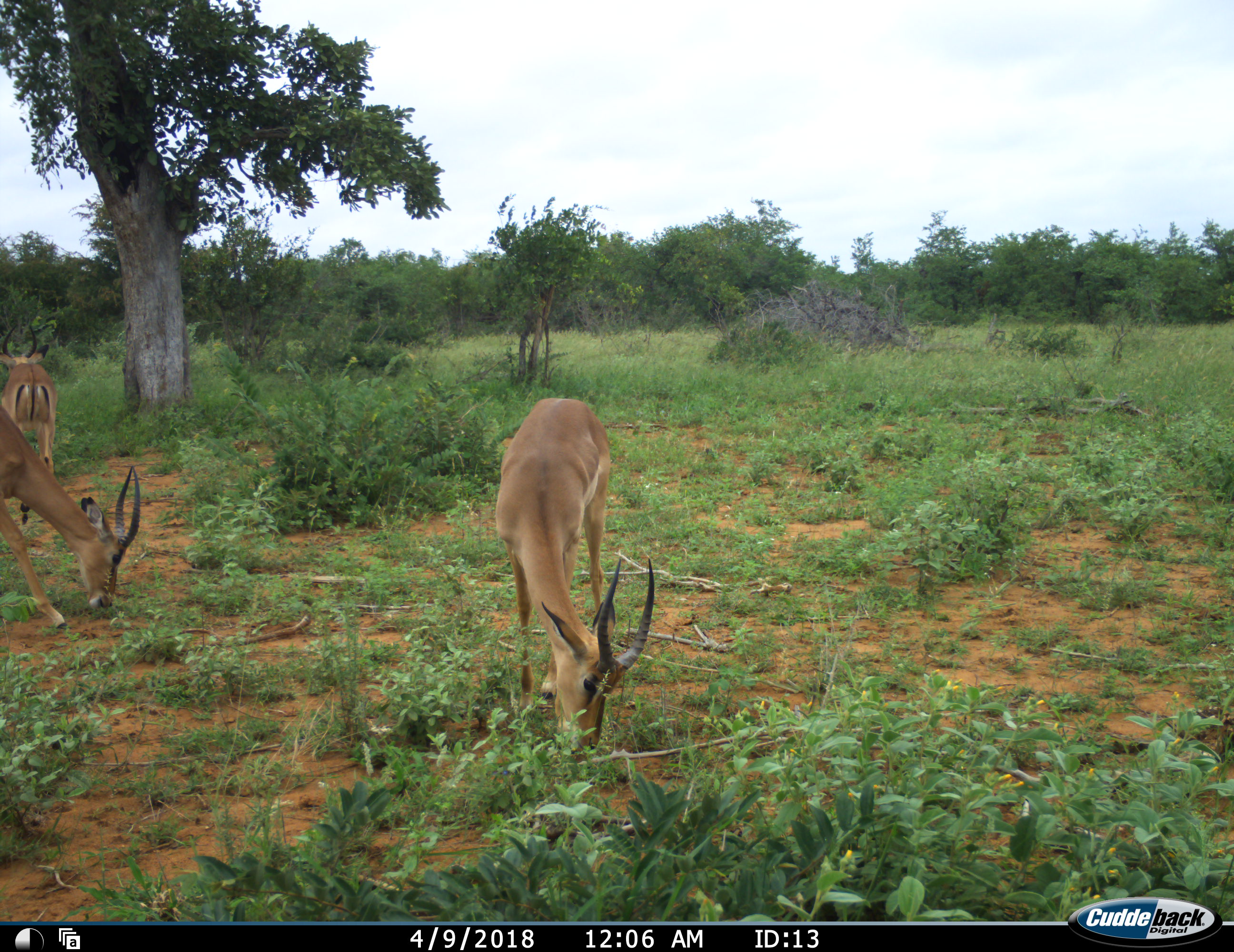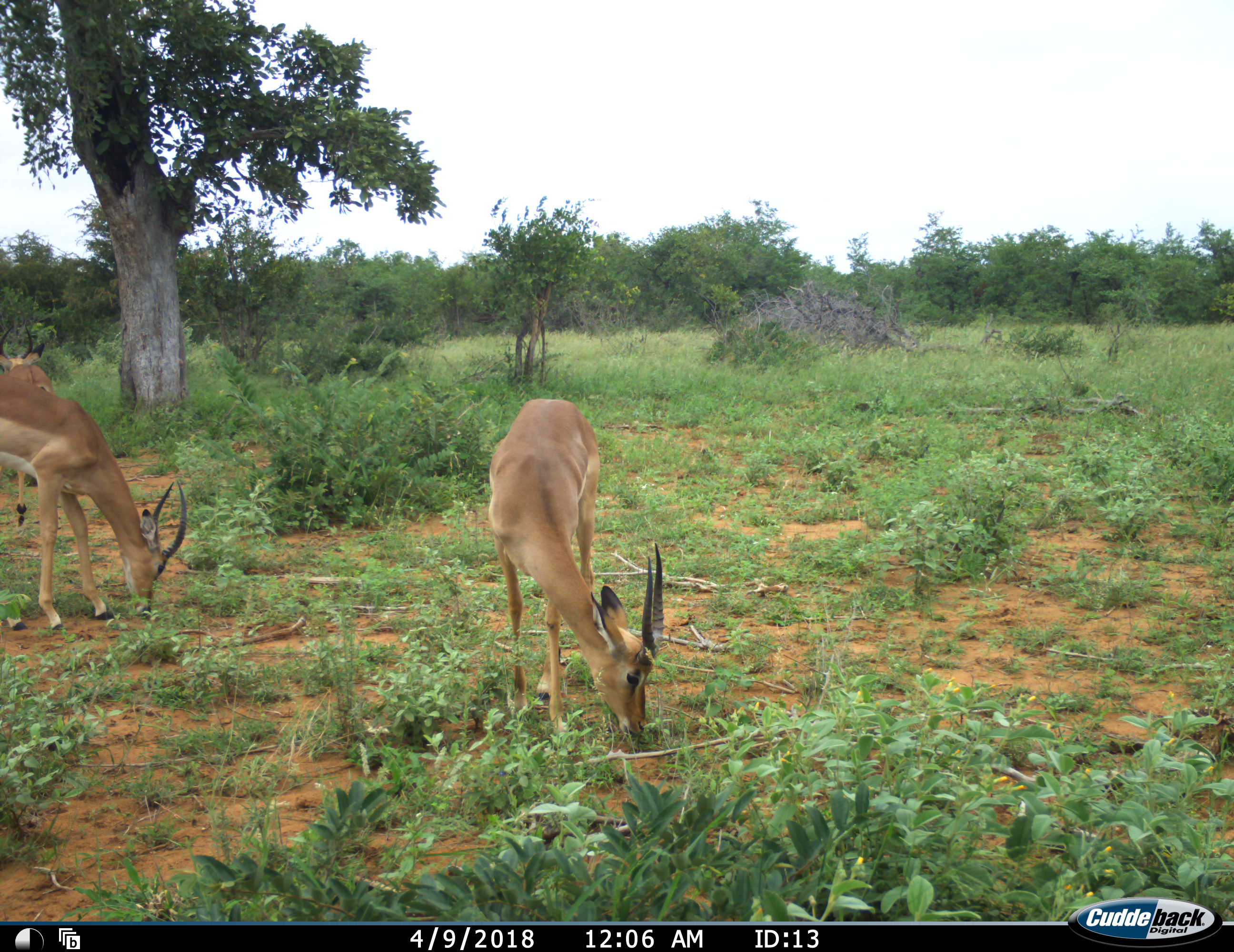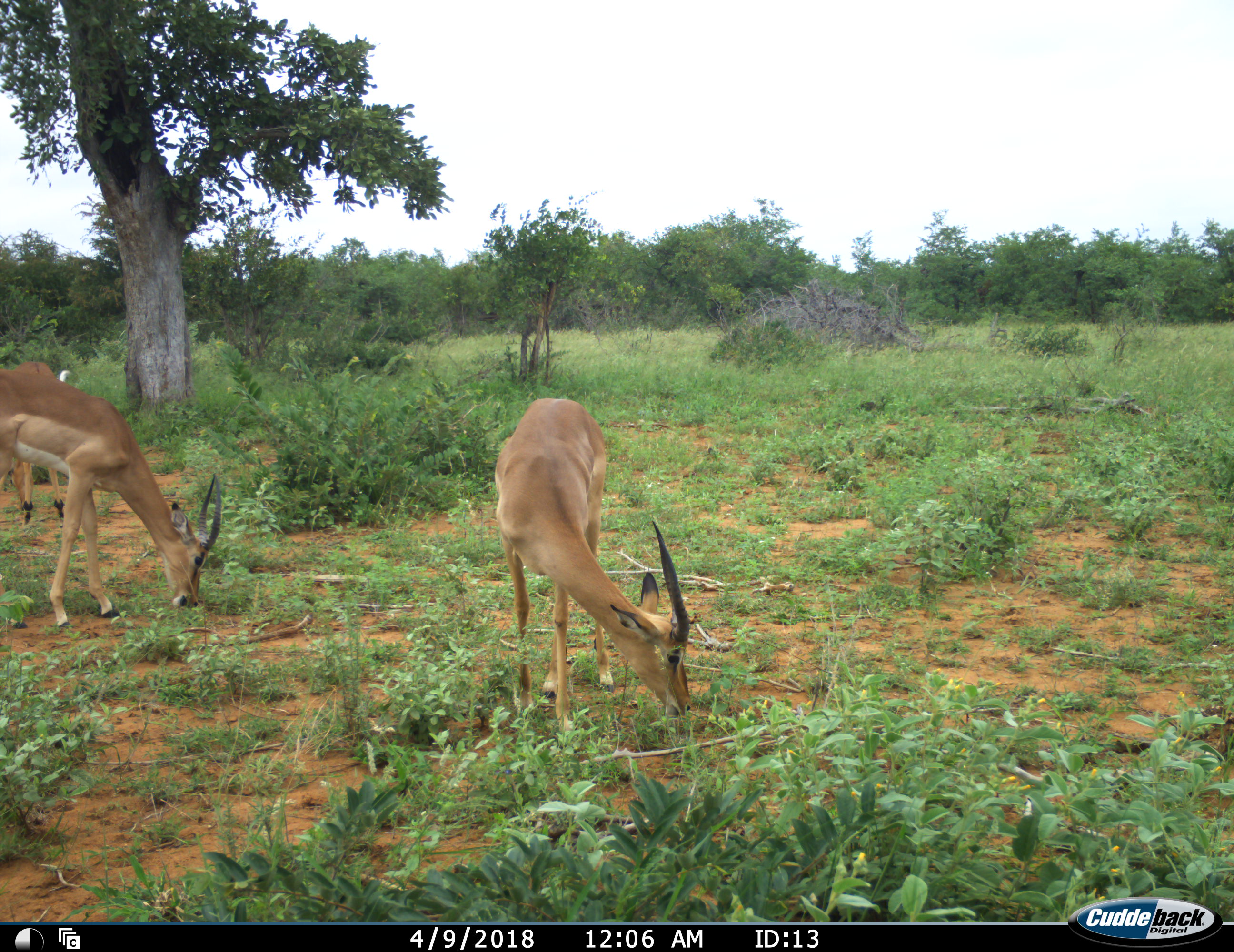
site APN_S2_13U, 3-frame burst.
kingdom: Animalia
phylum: Chordata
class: Mammalia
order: Artiodactyla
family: Bovidae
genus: Aepyceros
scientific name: Aepyceros melampus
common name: impala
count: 3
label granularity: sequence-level